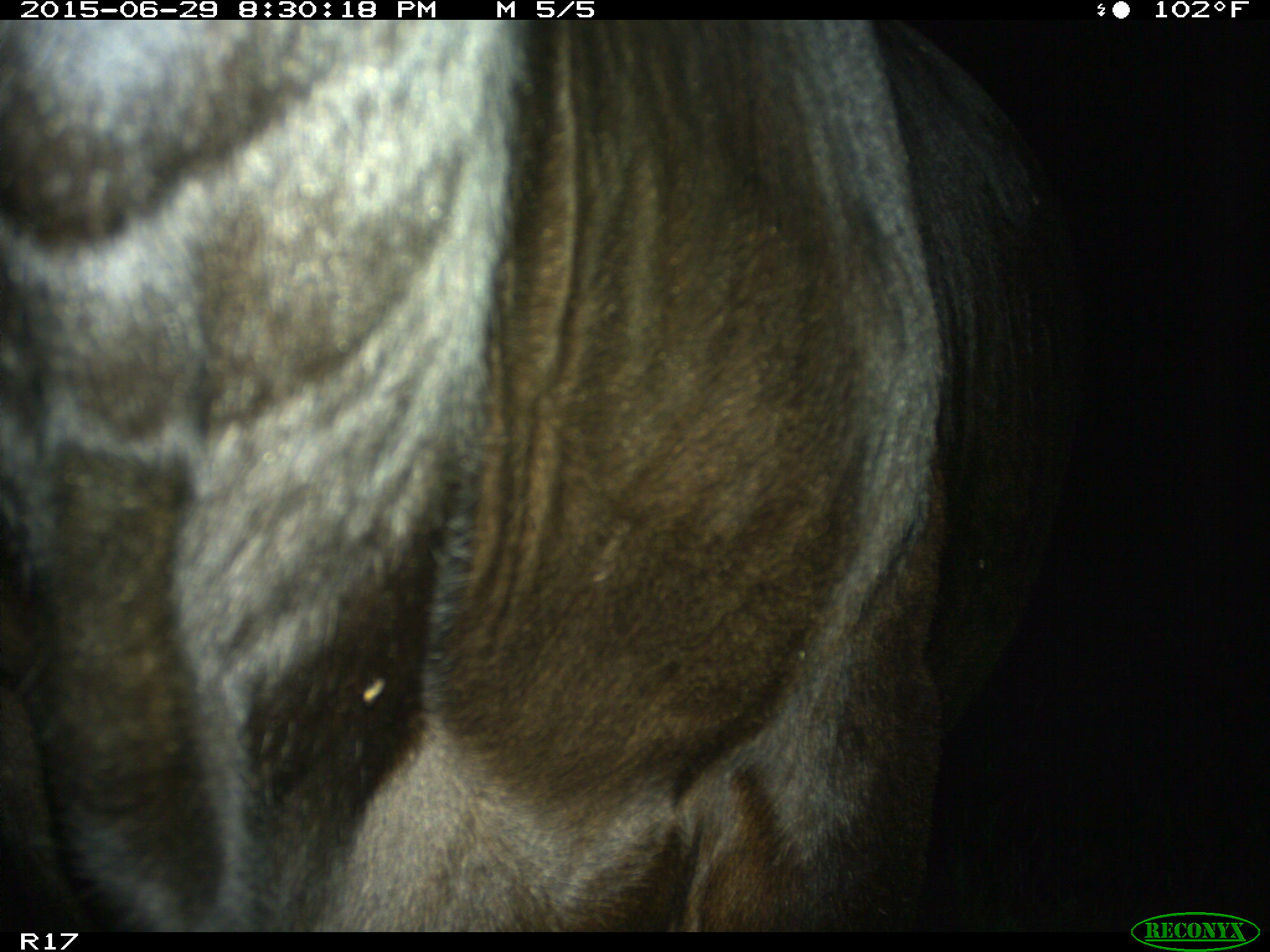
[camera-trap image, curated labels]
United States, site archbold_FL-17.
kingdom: Animalia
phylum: Chordata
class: Mammalia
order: Artiodactyla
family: Bovidae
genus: Bos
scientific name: Bos taurus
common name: domestic cow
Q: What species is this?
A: Bos taurus (domestic cow).